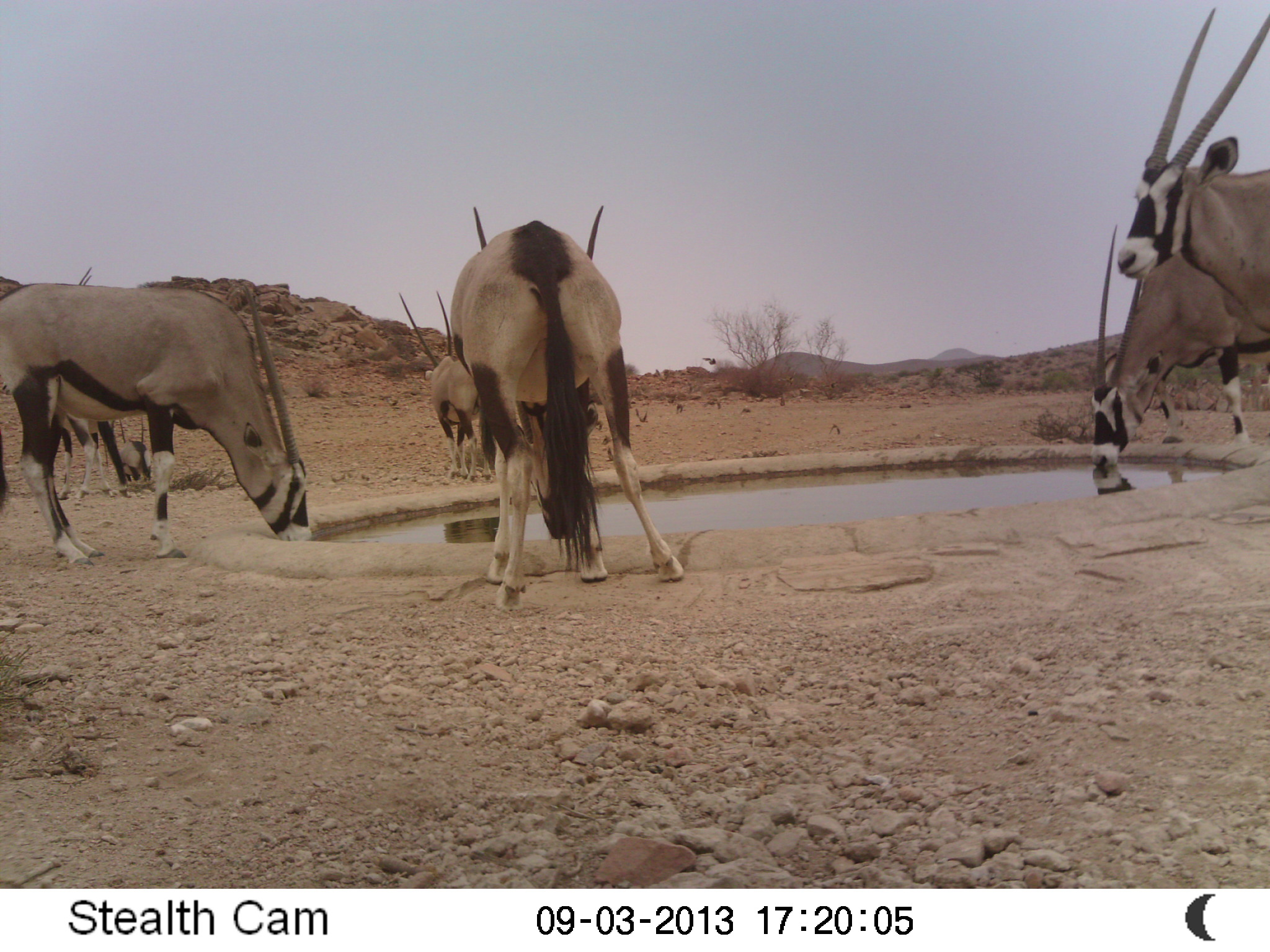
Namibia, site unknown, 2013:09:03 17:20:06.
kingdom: Animalia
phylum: Chordata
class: Mammalia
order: Artiodactyla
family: Bovidae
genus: Oryx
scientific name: Oryx gazella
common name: gemsbok